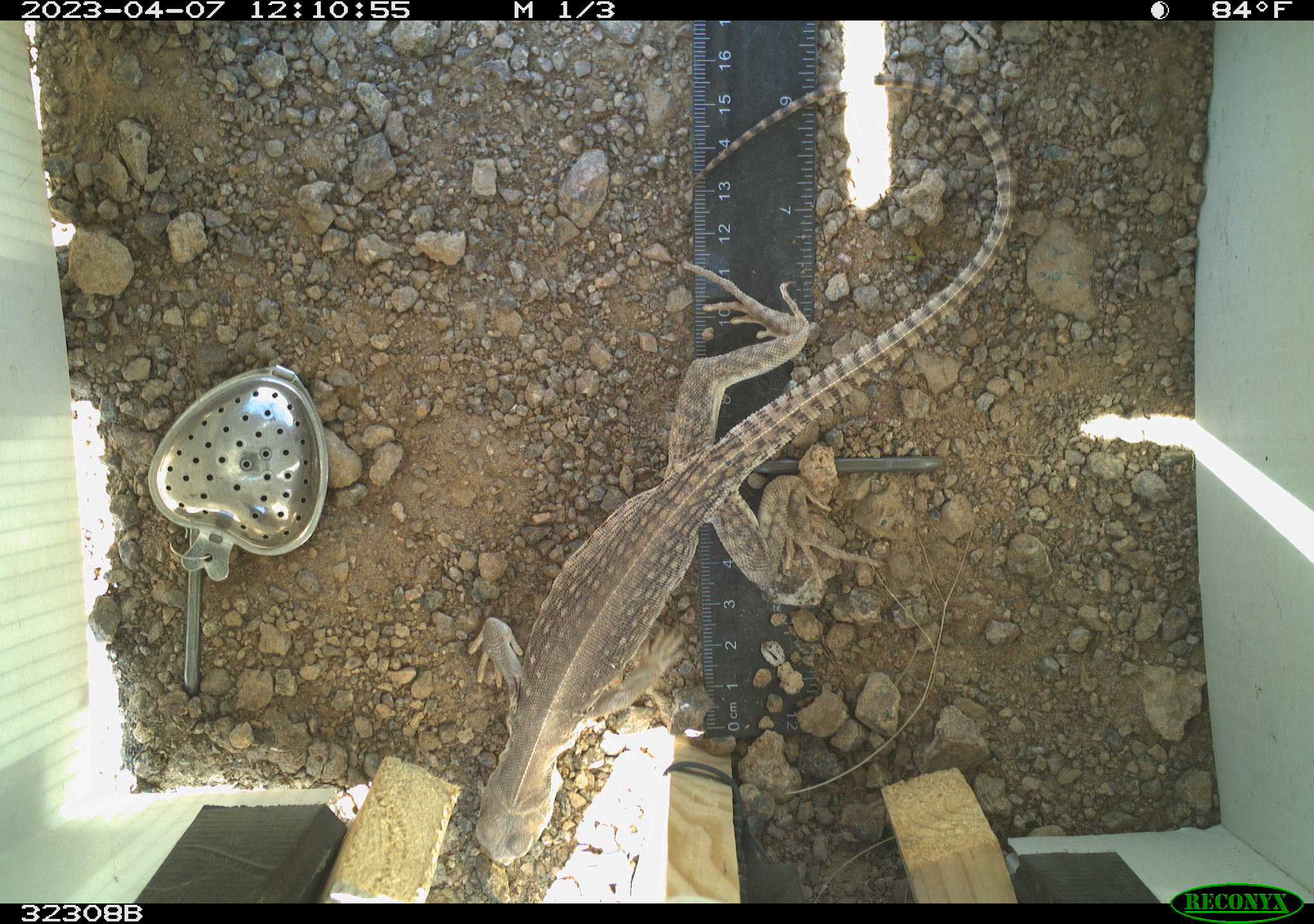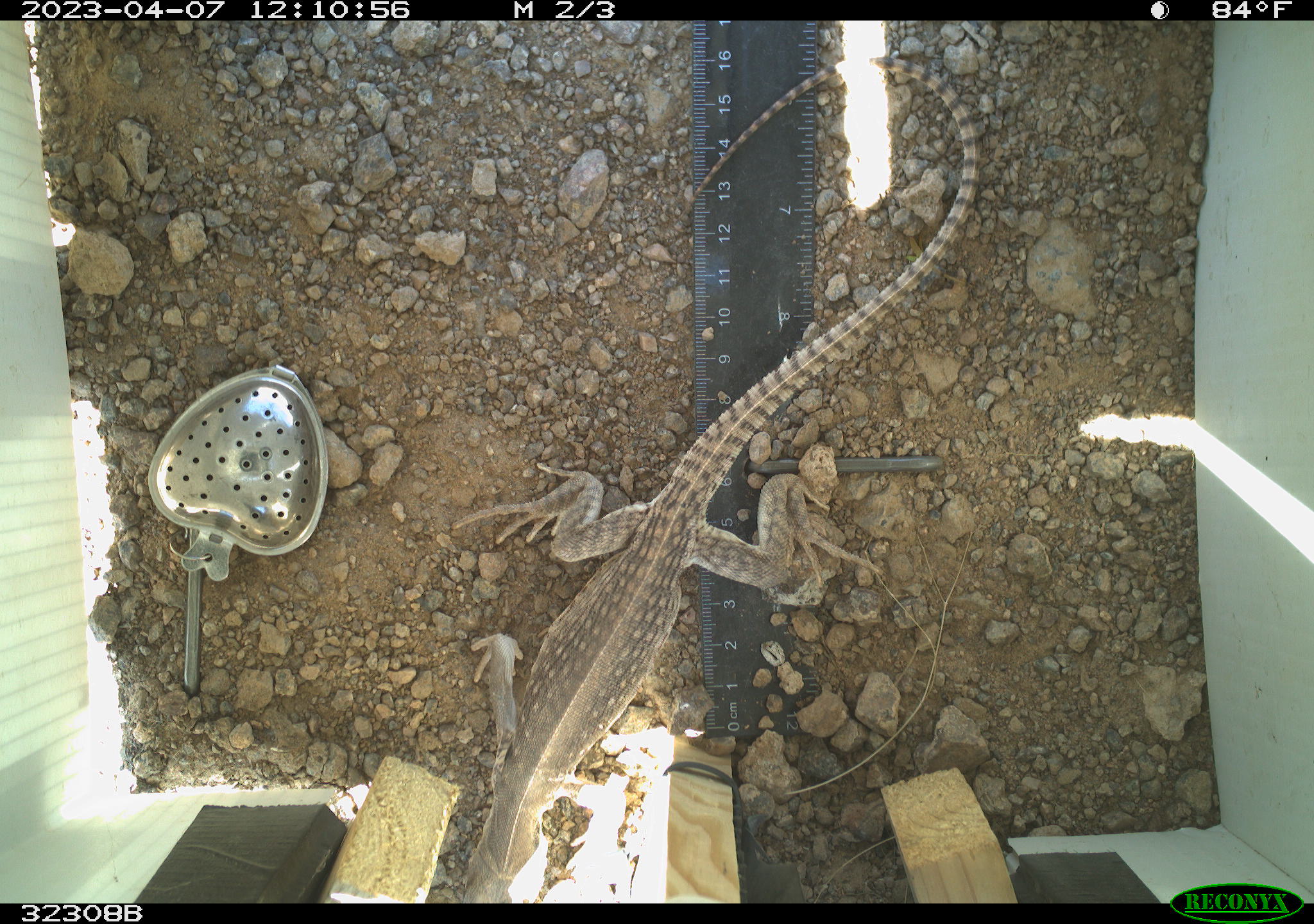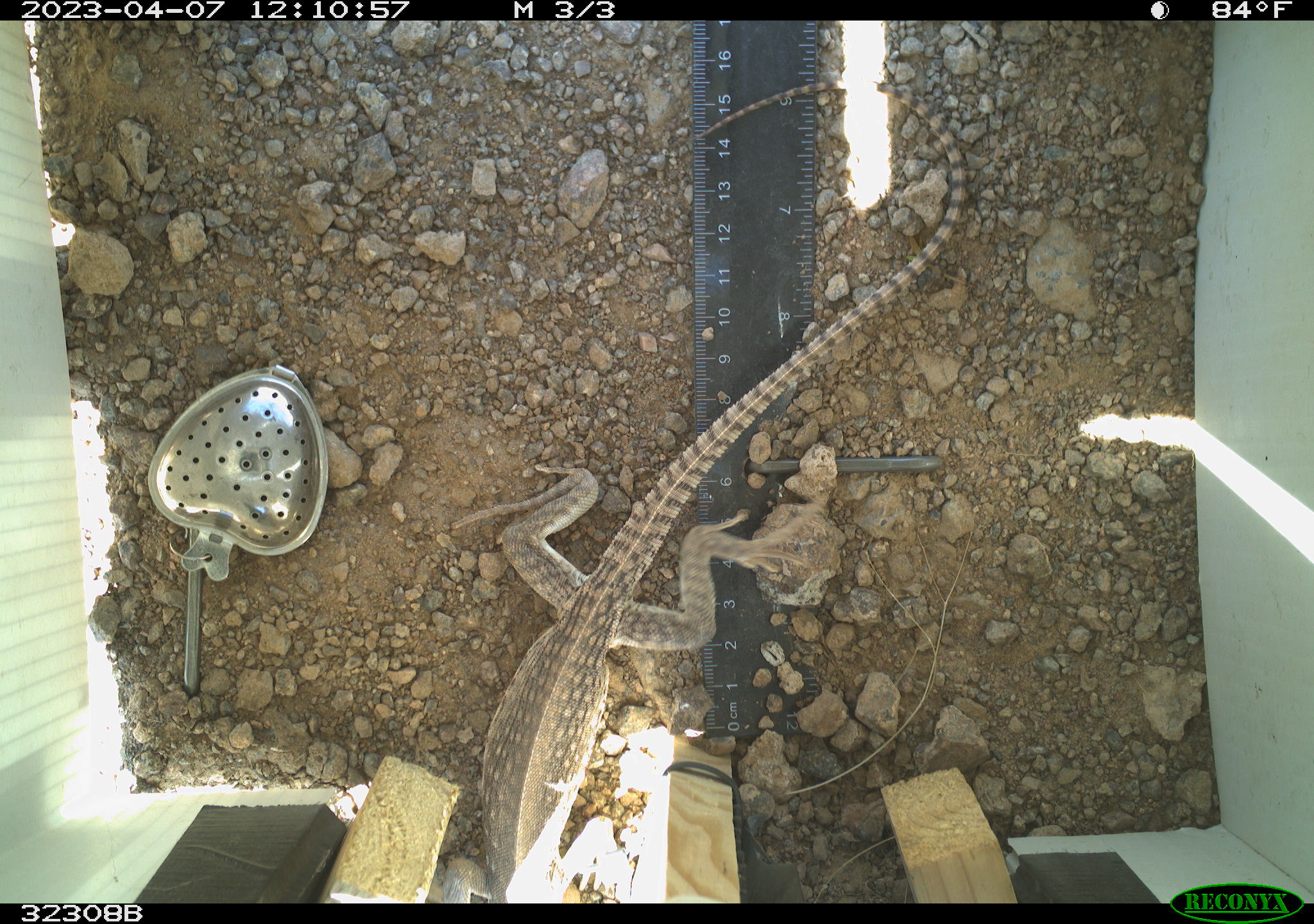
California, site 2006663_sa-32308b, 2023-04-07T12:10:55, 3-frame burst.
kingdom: Animalia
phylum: Chordata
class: Reptilia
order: Squamata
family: Iguanidae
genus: Dipsosaurus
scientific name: Dipsosaurus dorsalis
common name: common desert iguana